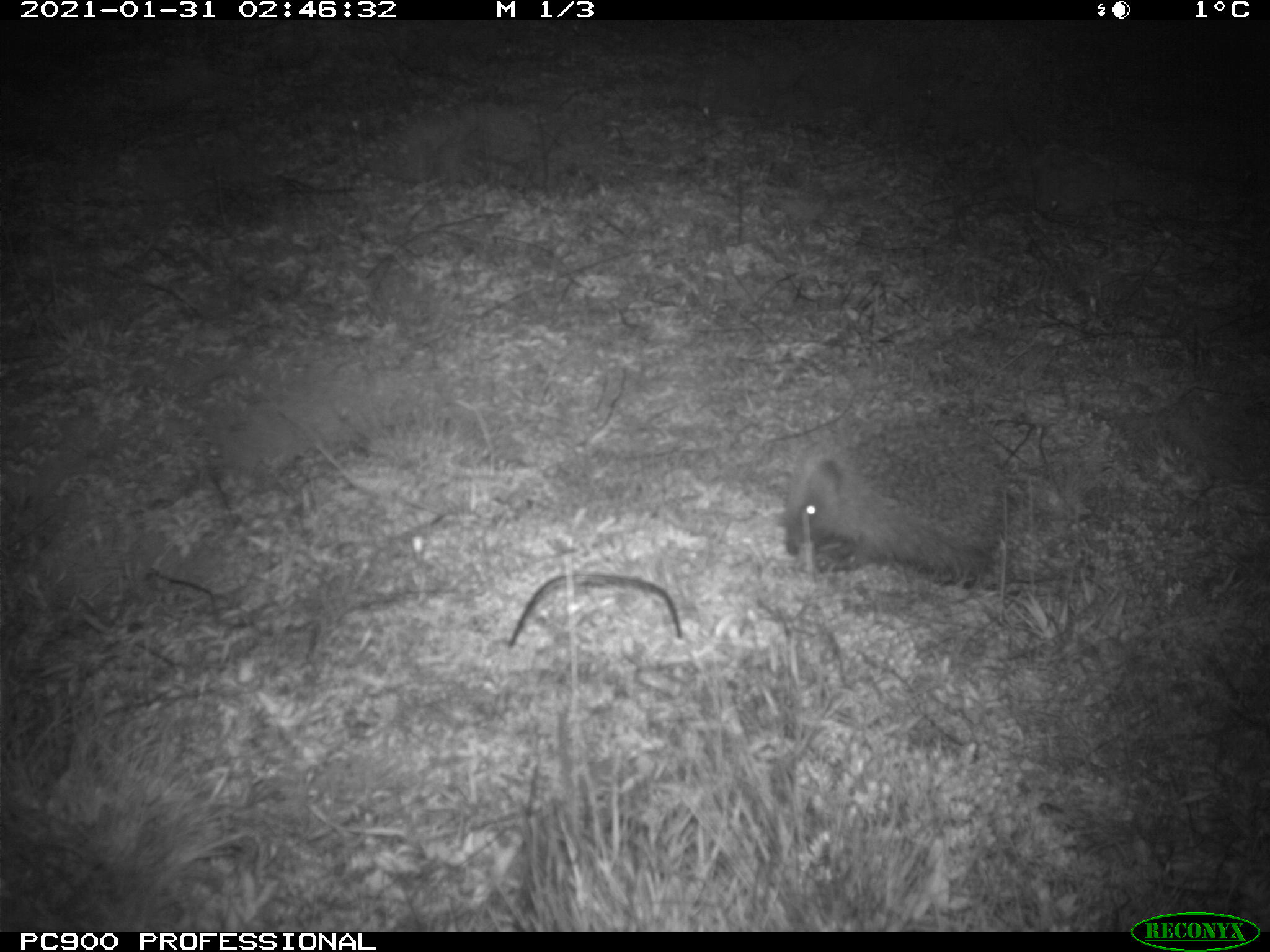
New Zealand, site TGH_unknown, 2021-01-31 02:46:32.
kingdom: Animalia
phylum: Chordata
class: Mammalia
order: Eulipotyphla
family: Erinaceidae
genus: Erinaceus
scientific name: Erinaceus europaeus europaeus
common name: european hedgehog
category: hedgehog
Hedgehog (european hedgehog) (Erinaceus europaeus europaeus).